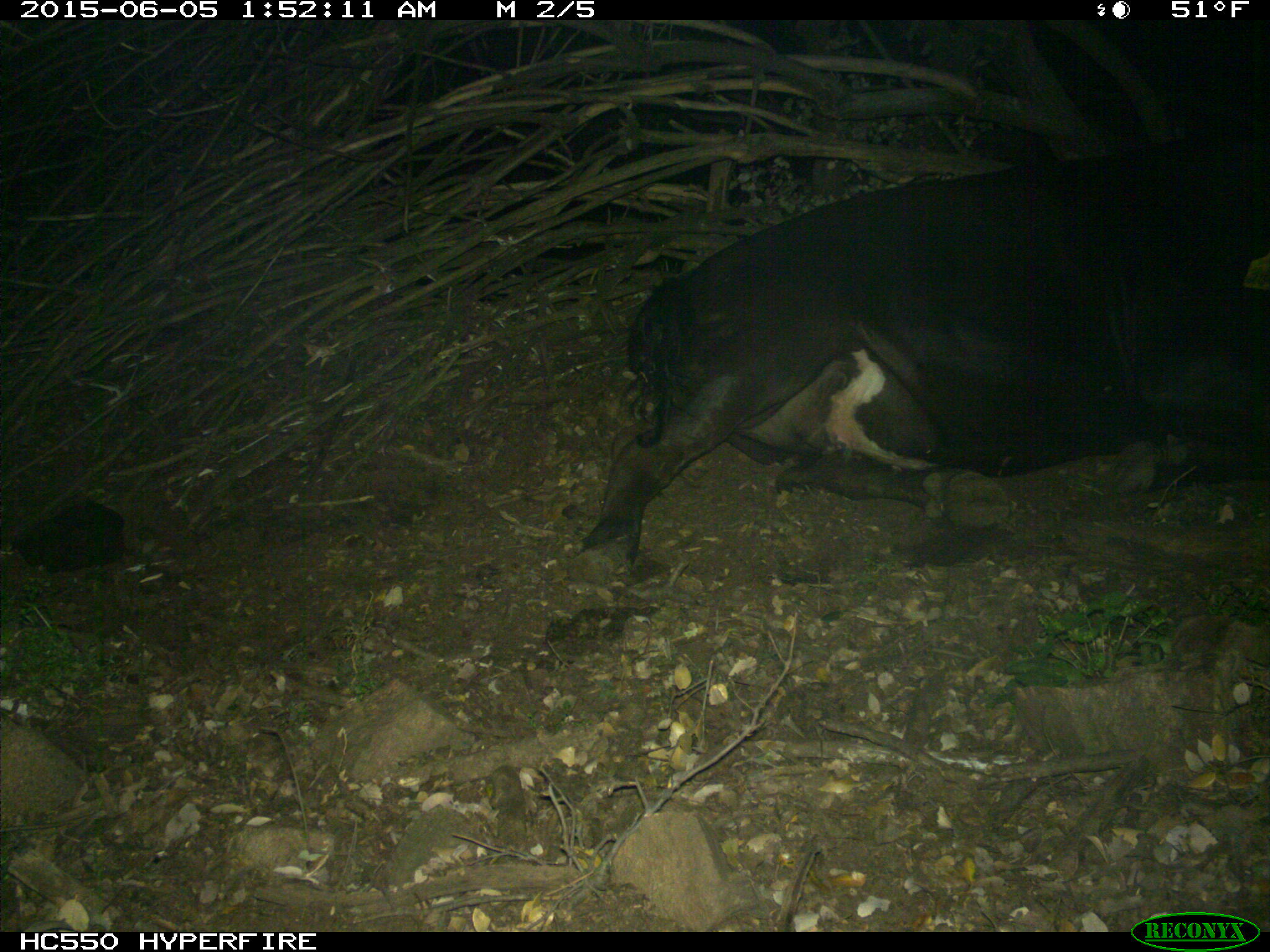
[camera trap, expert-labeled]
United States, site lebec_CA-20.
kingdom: Animalia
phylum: Chordata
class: Mammalia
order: Artiodactyla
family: Bovidae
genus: Bos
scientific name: Bos taurus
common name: domestic cow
Bos taurus (domestic cow).